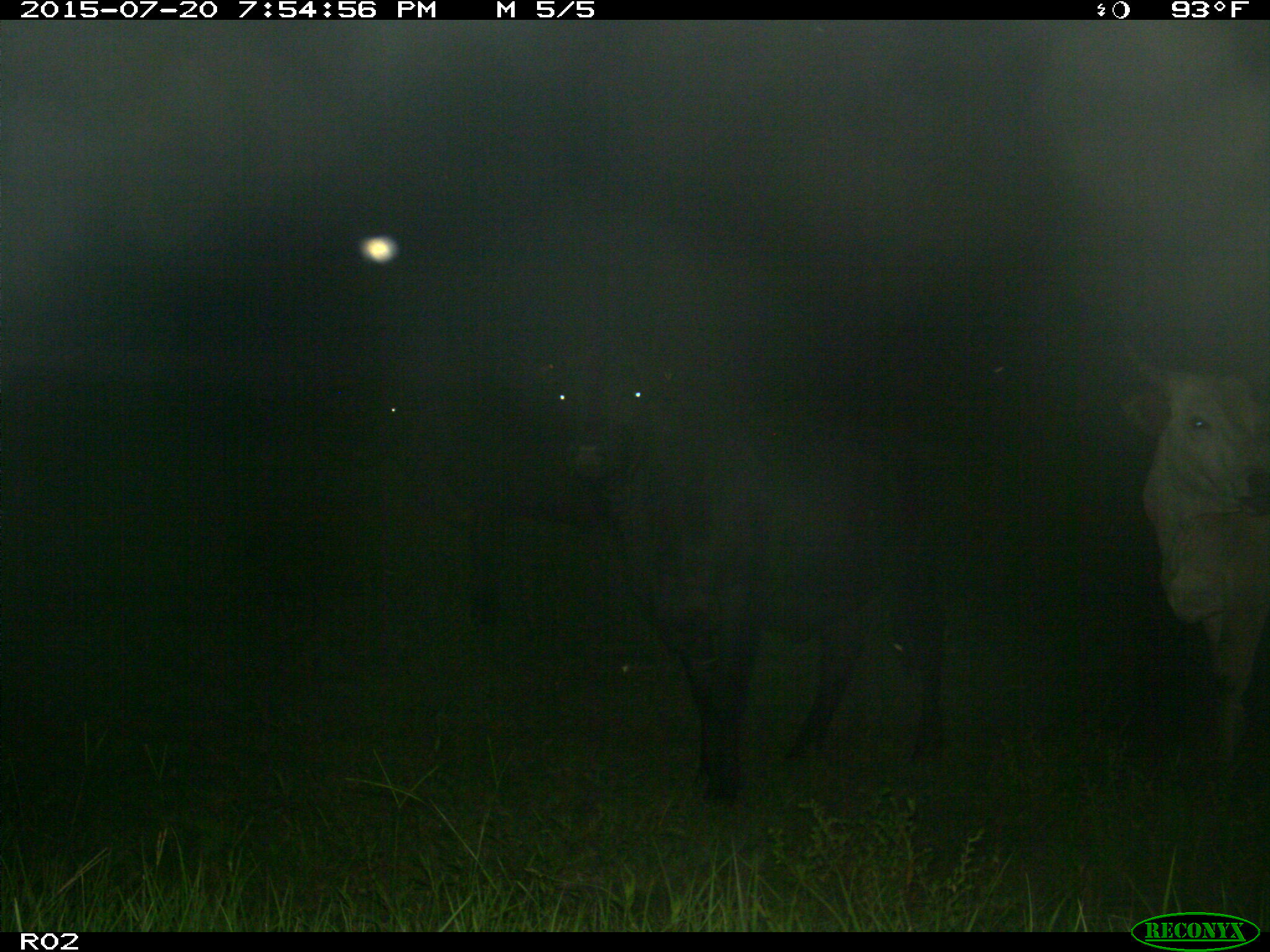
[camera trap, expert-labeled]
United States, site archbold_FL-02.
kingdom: Animalia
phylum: Chordata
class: Mammalia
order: Artiodactyla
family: Bovidae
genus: Bos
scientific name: Bos taurus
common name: domestic cow